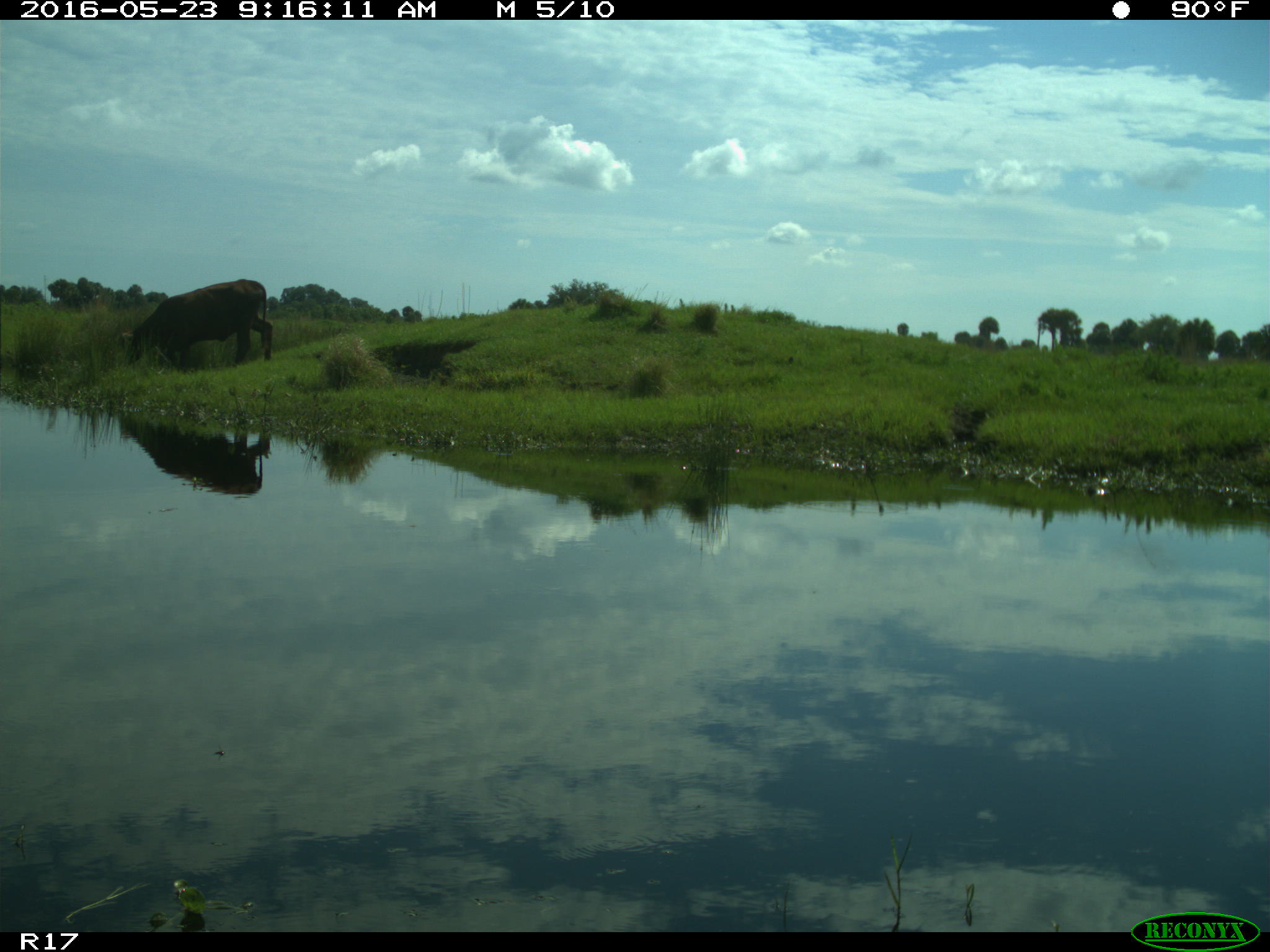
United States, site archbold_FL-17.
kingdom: Animalia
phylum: Chordata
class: Mammalia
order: Artiodactyla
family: Bovidae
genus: Bos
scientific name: Bos taurus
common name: domestic cow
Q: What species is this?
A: Bos taurus (domestic cow).